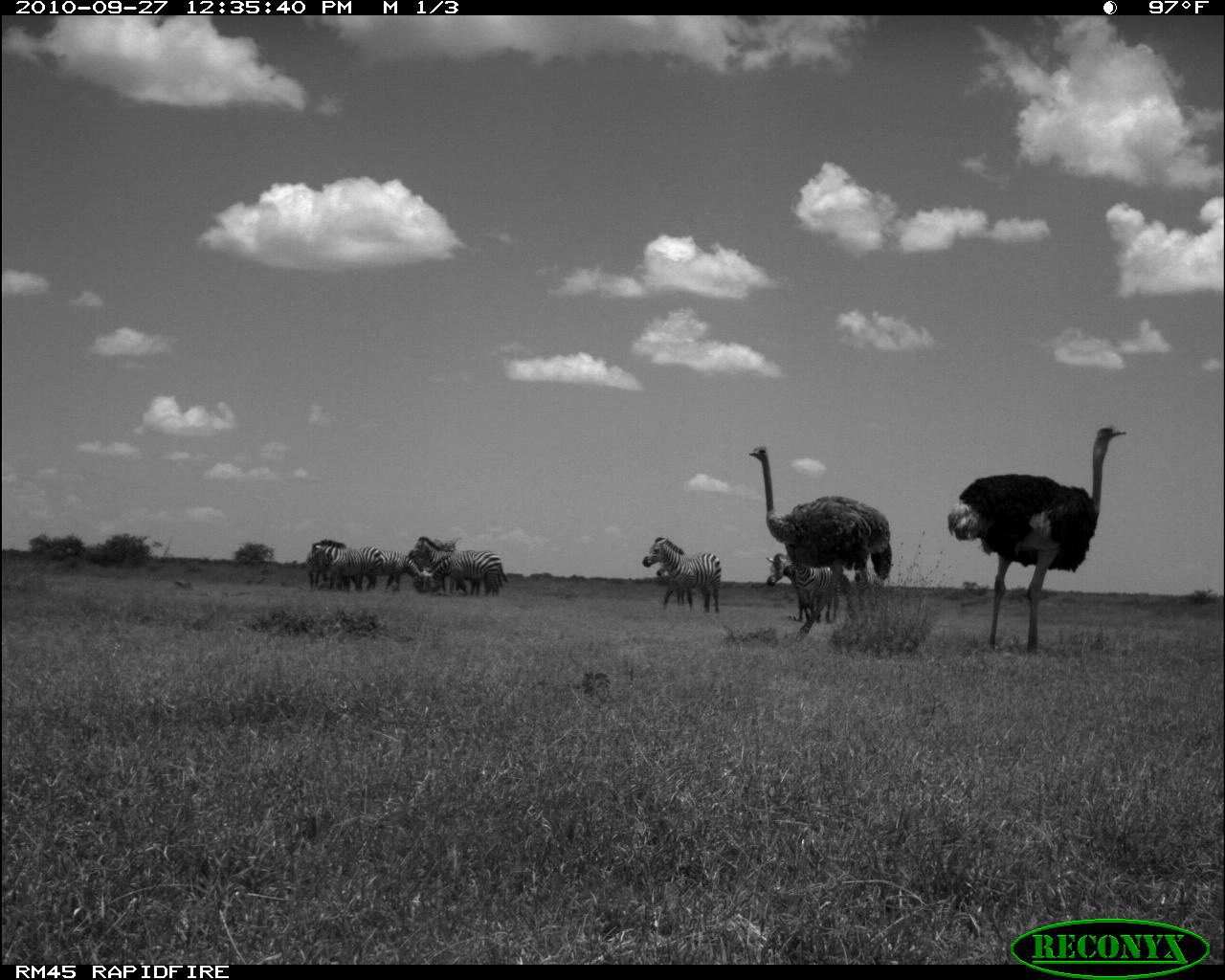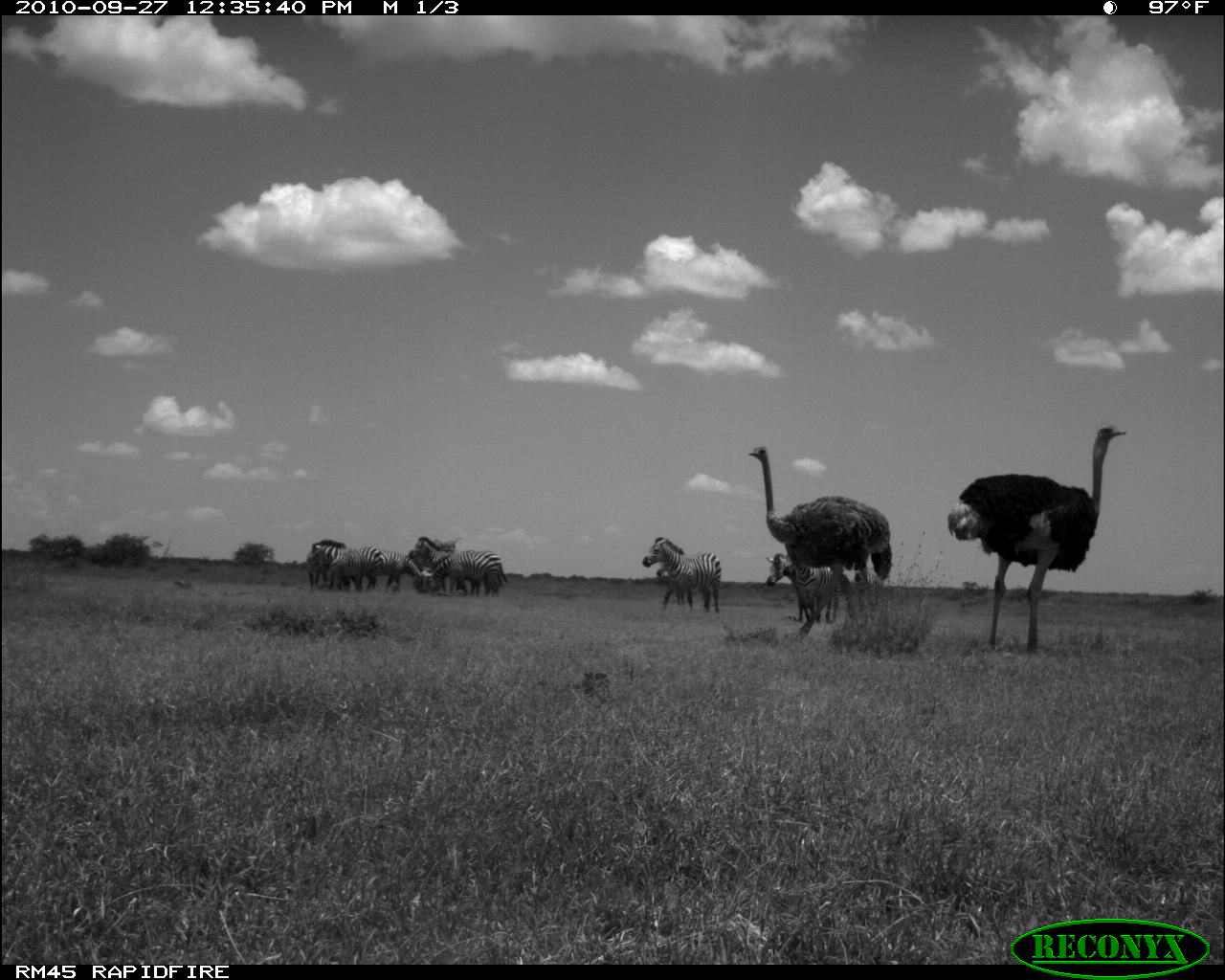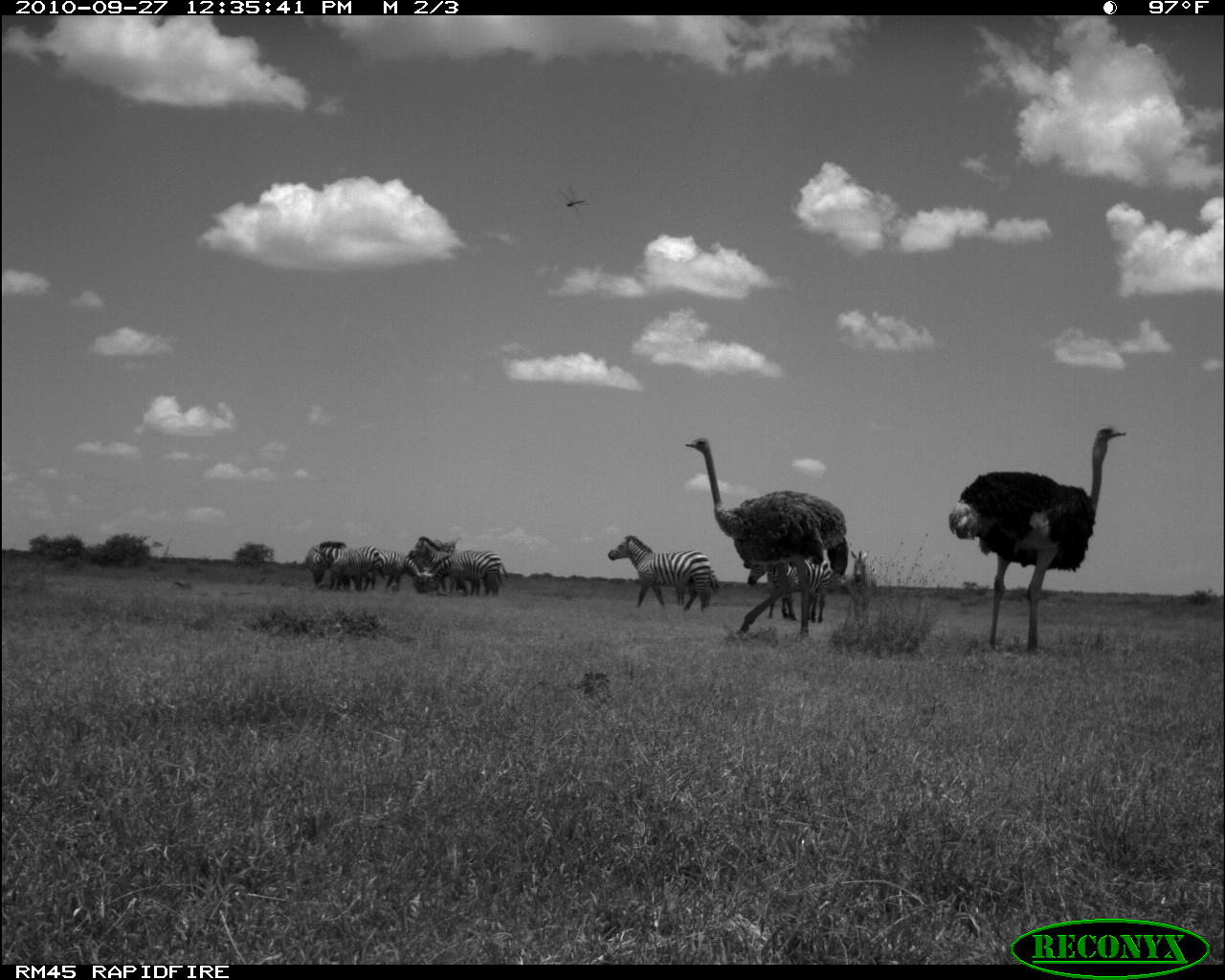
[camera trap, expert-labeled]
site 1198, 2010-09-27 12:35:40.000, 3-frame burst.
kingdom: Animalia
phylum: Chordata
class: Mammalia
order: Perissodactyla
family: Equidae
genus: Equus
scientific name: Equus quagga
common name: plains zebra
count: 9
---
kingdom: Animalia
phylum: Chordata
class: Aves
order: Struthioniformes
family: Struthionidae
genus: Struthio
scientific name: Struthio camelus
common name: common ostrich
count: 2